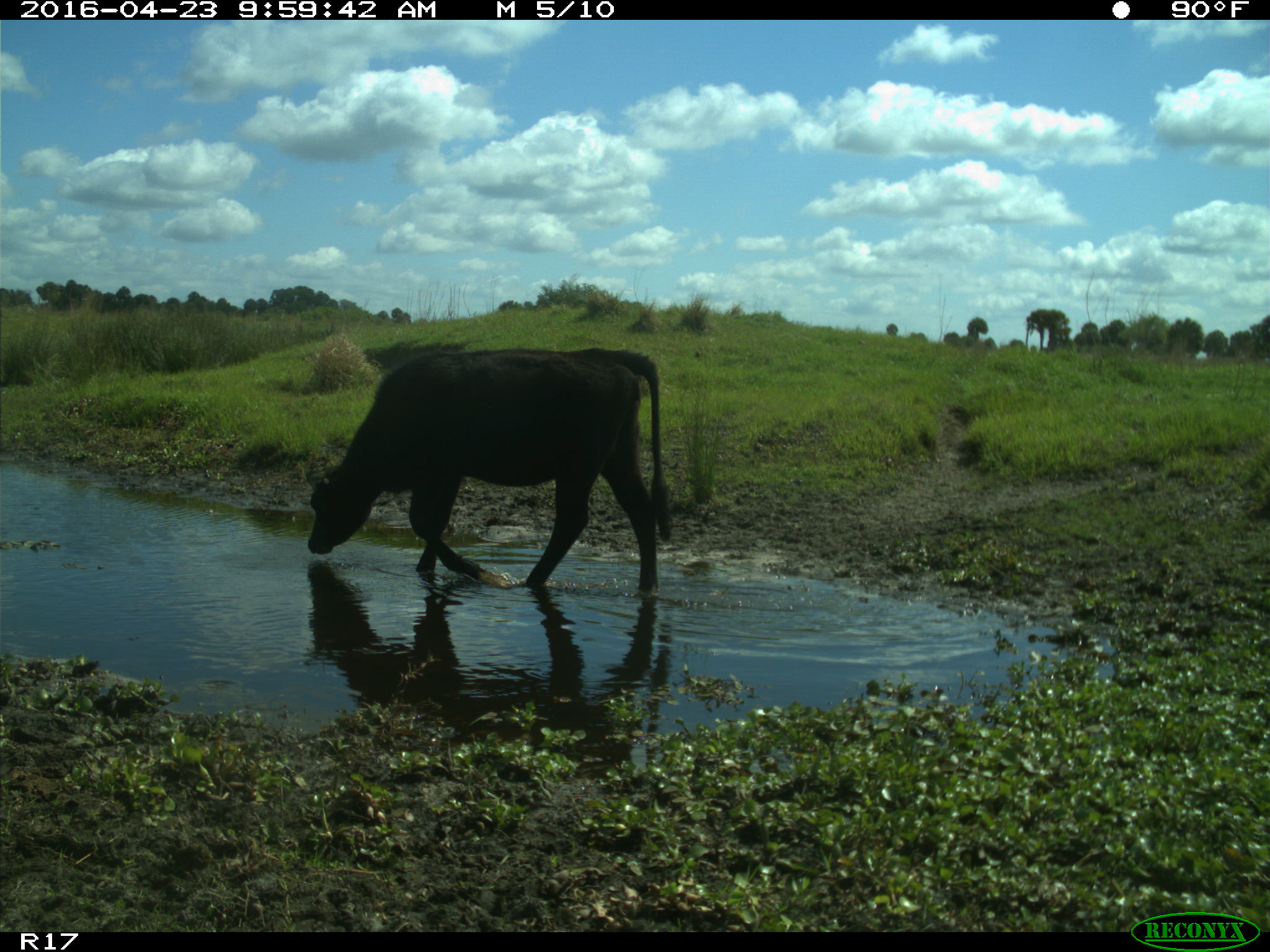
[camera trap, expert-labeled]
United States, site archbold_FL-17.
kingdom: Animalia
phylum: Chordata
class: Mammalia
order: Artiodactyla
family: Bovidae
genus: Bos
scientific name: Bos taurus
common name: domestic cow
Bos taurus (domestic cow).